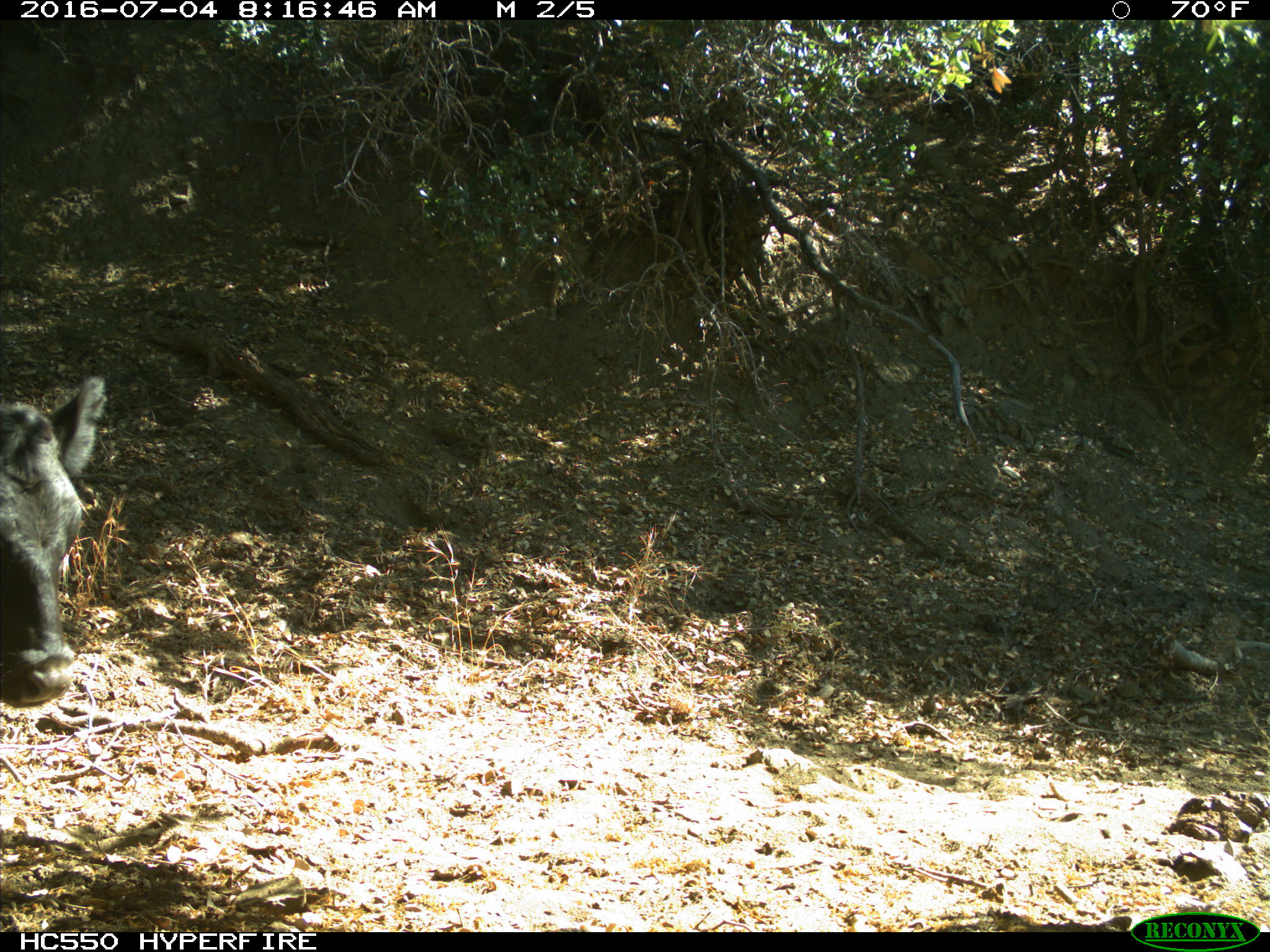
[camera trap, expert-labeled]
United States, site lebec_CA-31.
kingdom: Animalia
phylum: Chordata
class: Mammalia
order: Artiodactyla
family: Bovidae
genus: Bos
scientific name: Bos taurus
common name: domestic cow